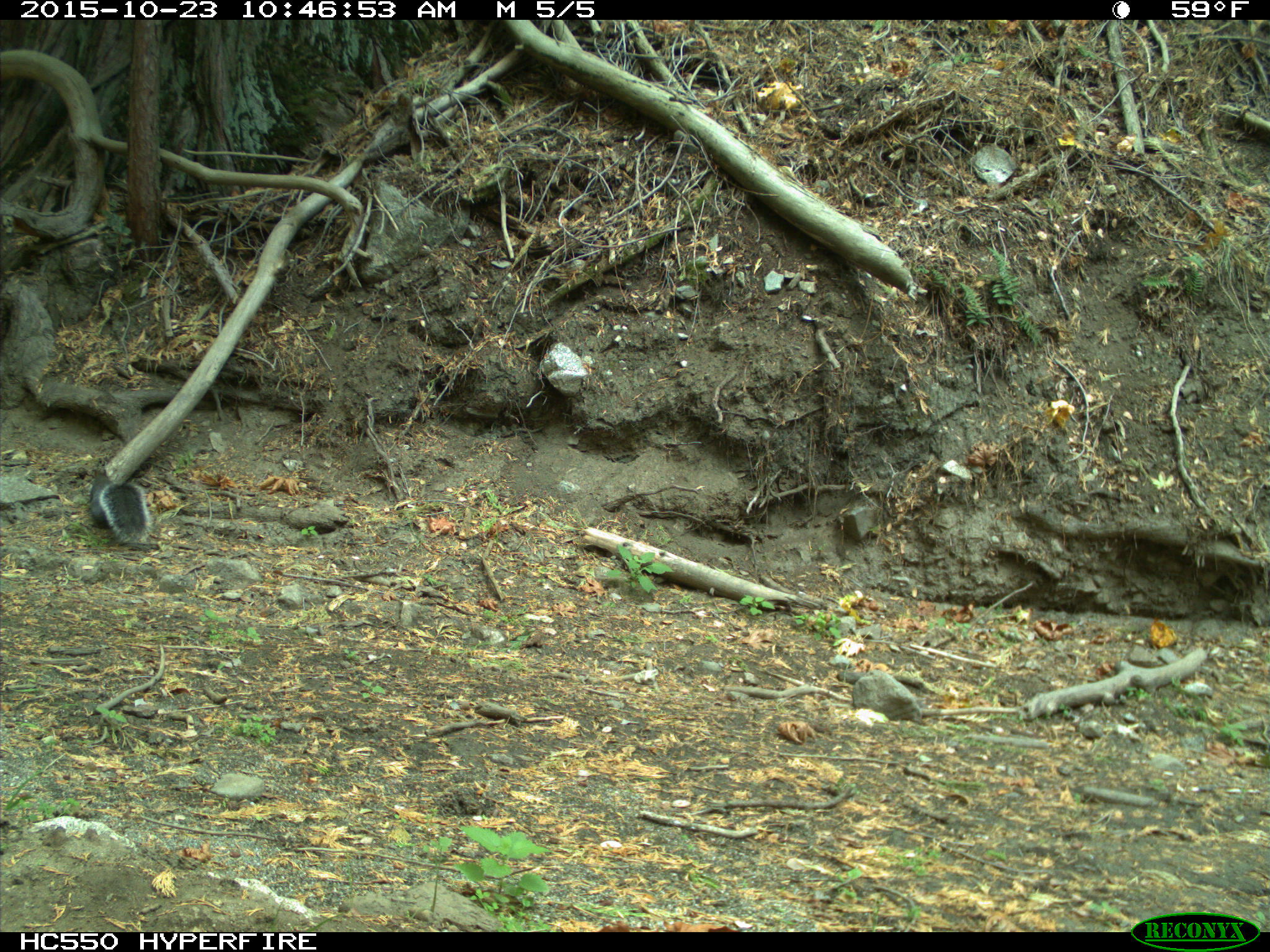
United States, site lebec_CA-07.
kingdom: Animalia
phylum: Chordata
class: Mammalia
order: Rodentia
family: Sciuridae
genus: Sciurus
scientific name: Sciurus carolinensis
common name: eastern gray squirrel